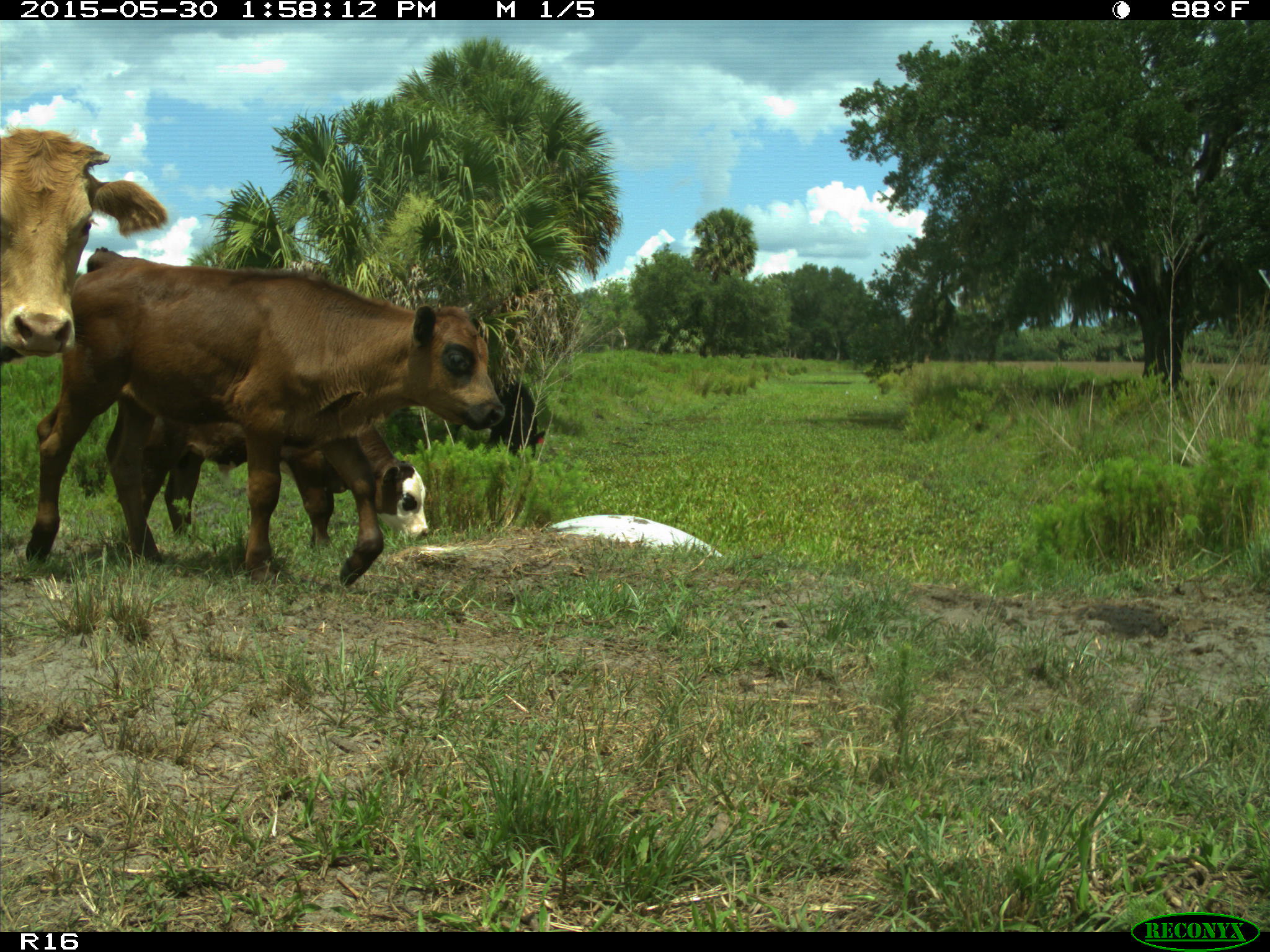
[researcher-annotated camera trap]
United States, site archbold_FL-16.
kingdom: Animalia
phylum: Chordata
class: Mammalia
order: Artiodactyla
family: Bovidae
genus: Bos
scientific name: Bos taurus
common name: domestic cow